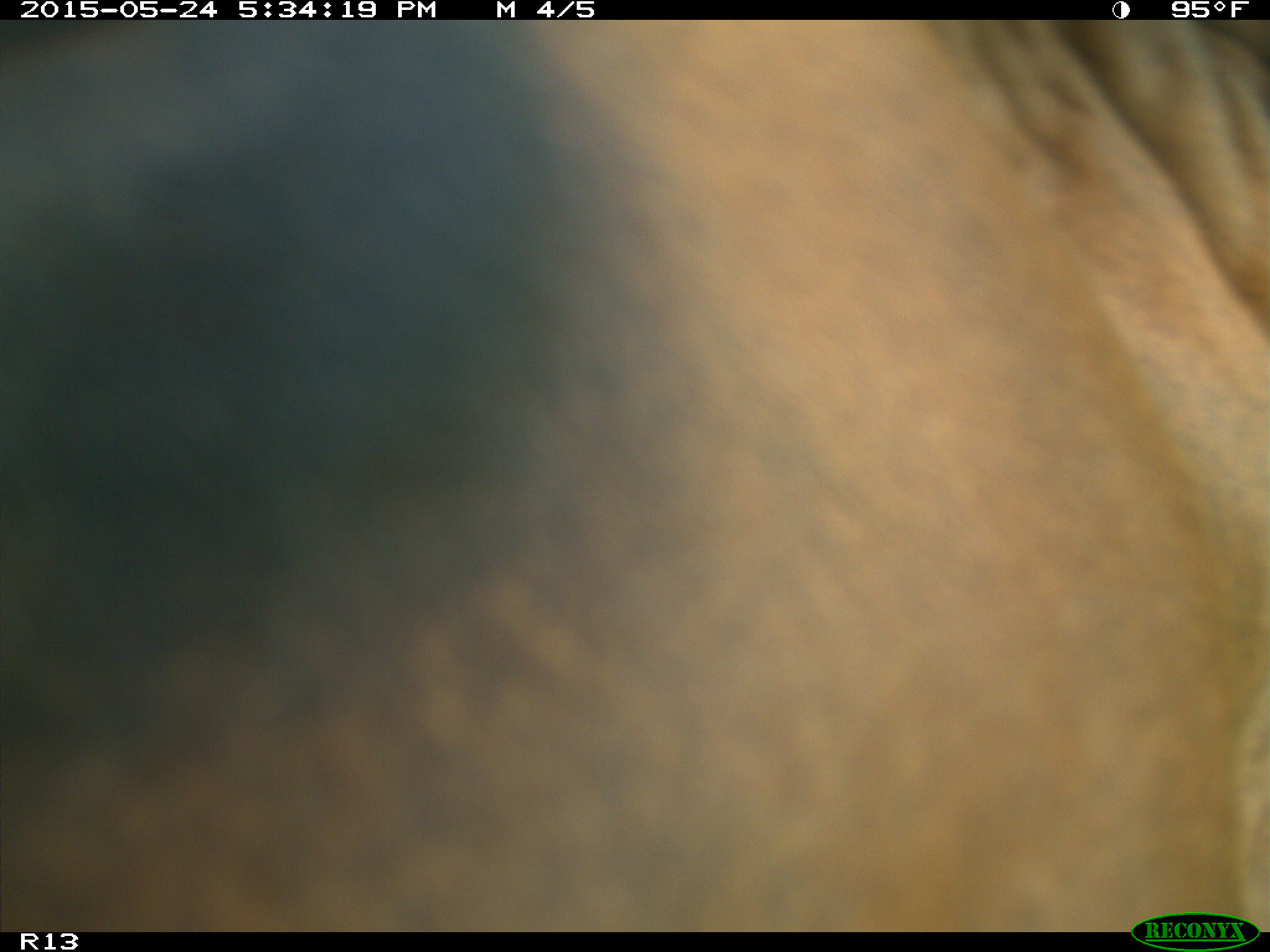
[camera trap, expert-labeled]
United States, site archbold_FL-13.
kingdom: Animalia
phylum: Chordata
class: Mammalia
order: Artiodactyla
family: Bovidae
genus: Bos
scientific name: Bos taurus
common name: domestic cow